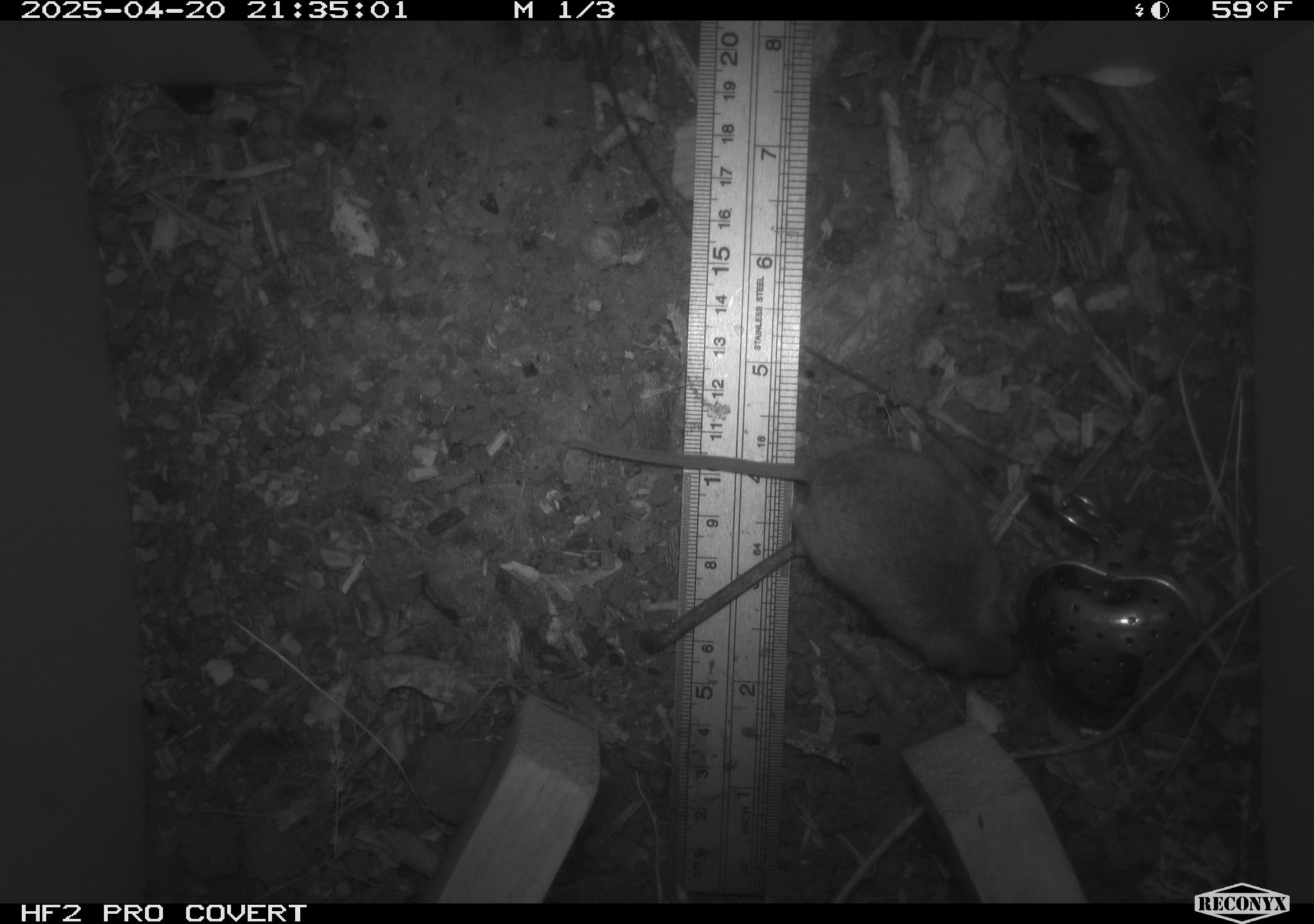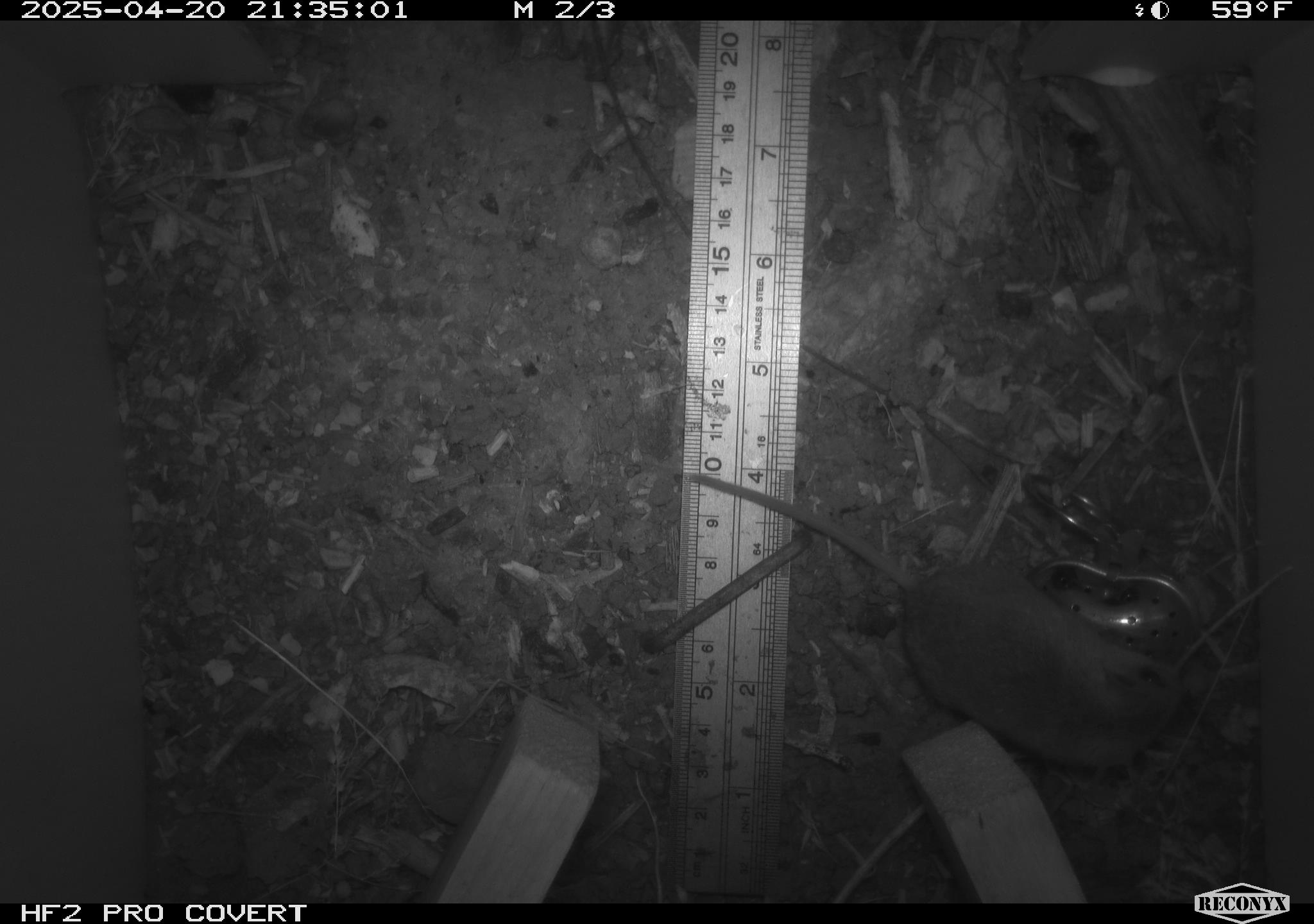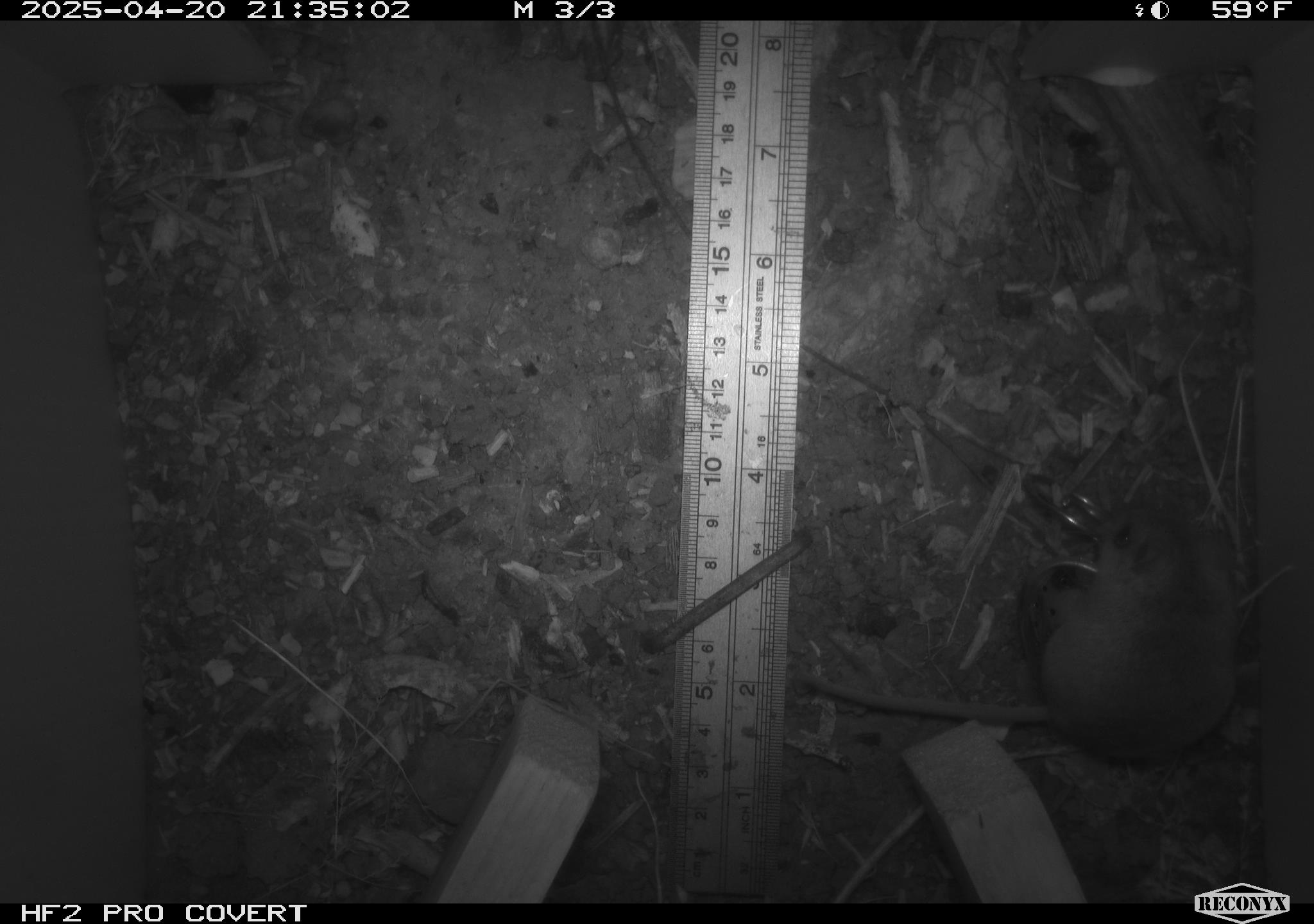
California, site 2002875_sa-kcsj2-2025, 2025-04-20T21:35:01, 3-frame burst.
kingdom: Animalia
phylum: Chordata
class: Mammalia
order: Rodentia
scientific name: Rodentia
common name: rodent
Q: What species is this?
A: Rodent (Rodentia).